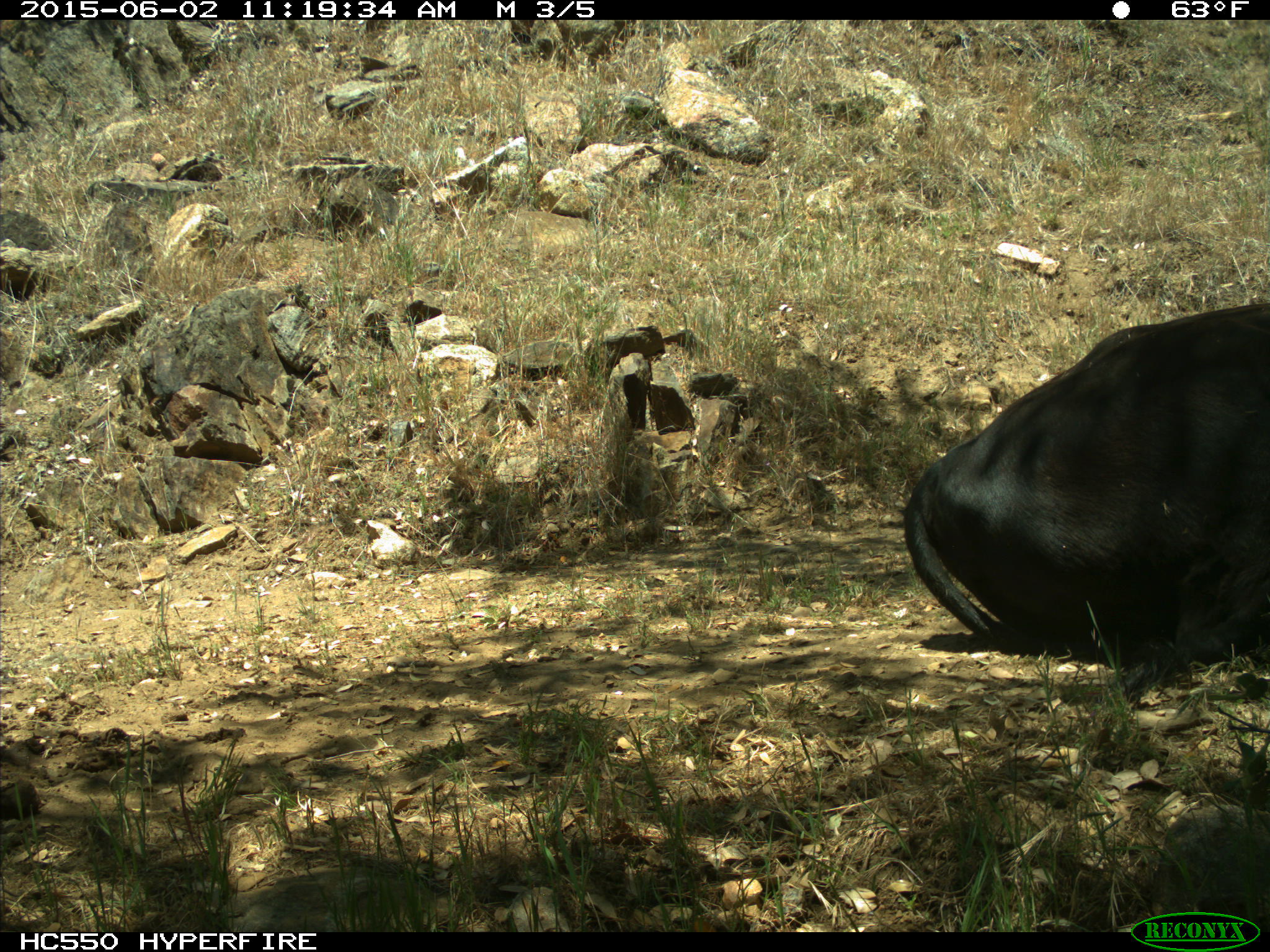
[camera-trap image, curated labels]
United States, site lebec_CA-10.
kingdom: Animalia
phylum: Chordata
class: Mammalia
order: Artiodactyla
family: Bovidae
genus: Bos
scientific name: Bos taurus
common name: domestic cow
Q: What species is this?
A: Bos taurus (domestic cow).